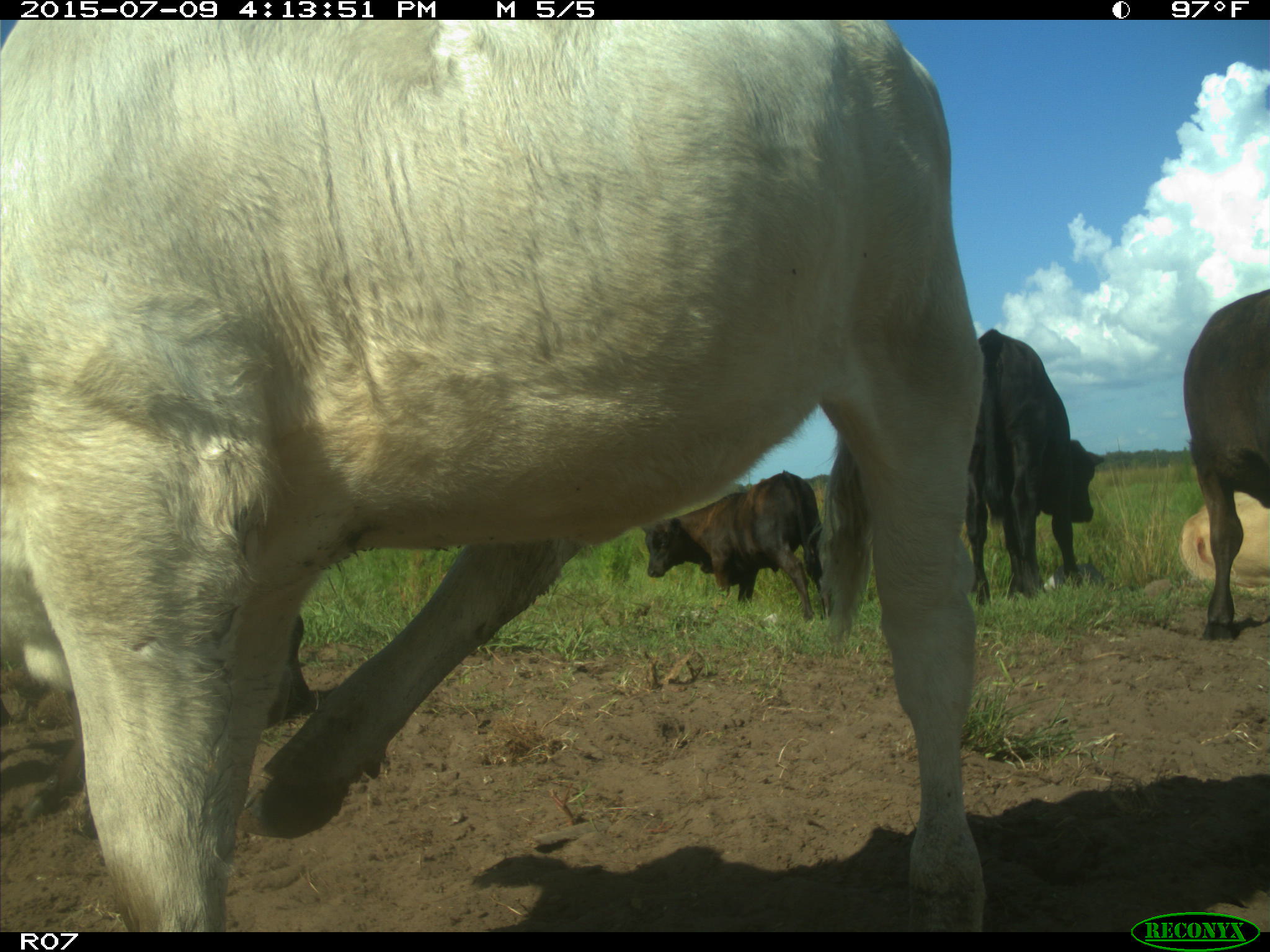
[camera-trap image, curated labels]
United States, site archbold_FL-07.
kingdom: Animalia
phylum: Chordata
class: Mammalia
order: Artiodactyla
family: Bovidae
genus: Bos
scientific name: Bos taurus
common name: domestic cow